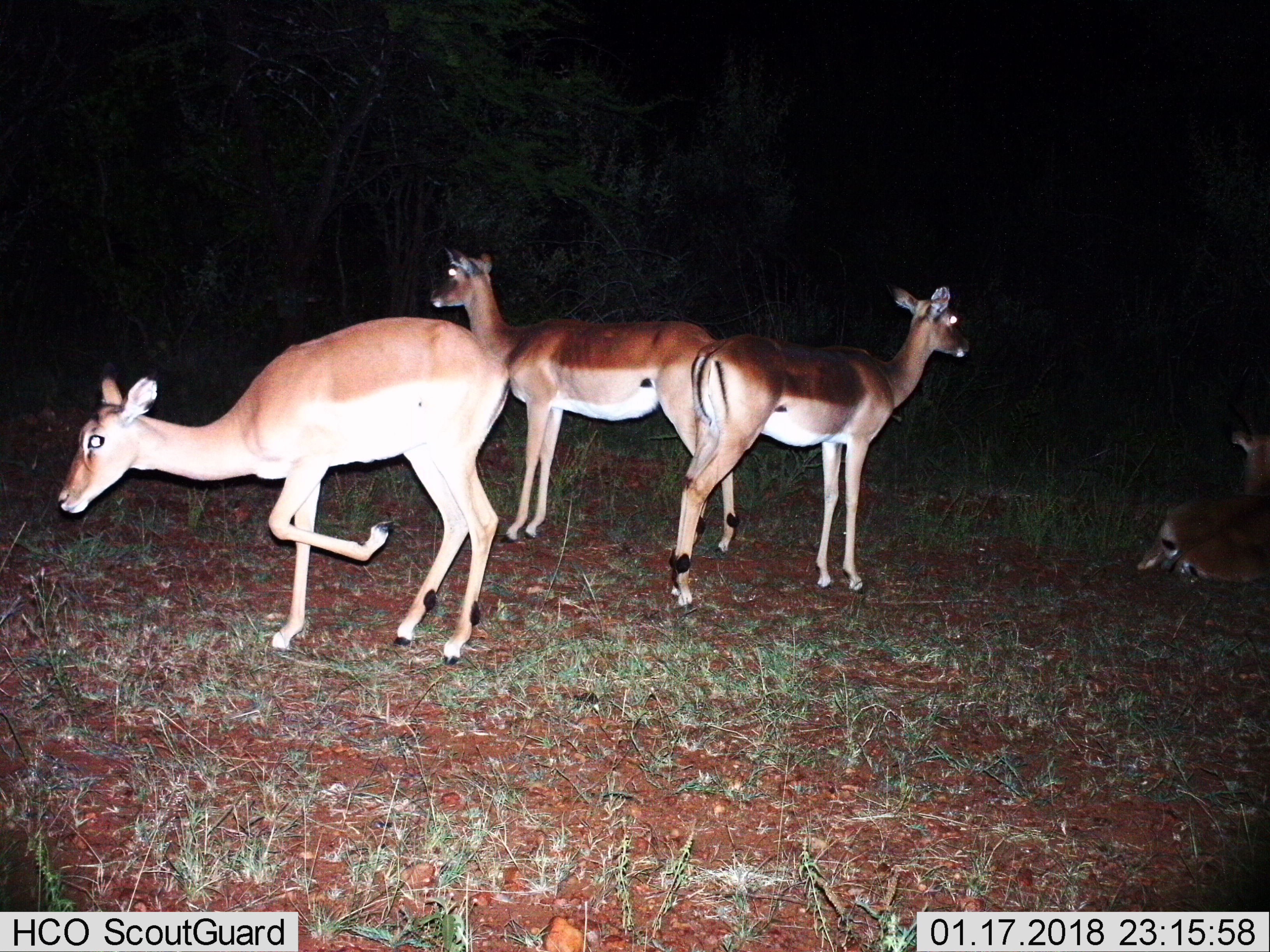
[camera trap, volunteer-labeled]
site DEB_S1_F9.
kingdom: Animalia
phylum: Chordata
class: Mammalia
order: Artiodactyla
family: Bovidae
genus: Aepyceros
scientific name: Aepyceros melampus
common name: impala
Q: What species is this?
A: Impala (Aepyceros melampus).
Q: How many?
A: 4.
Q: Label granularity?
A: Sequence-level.